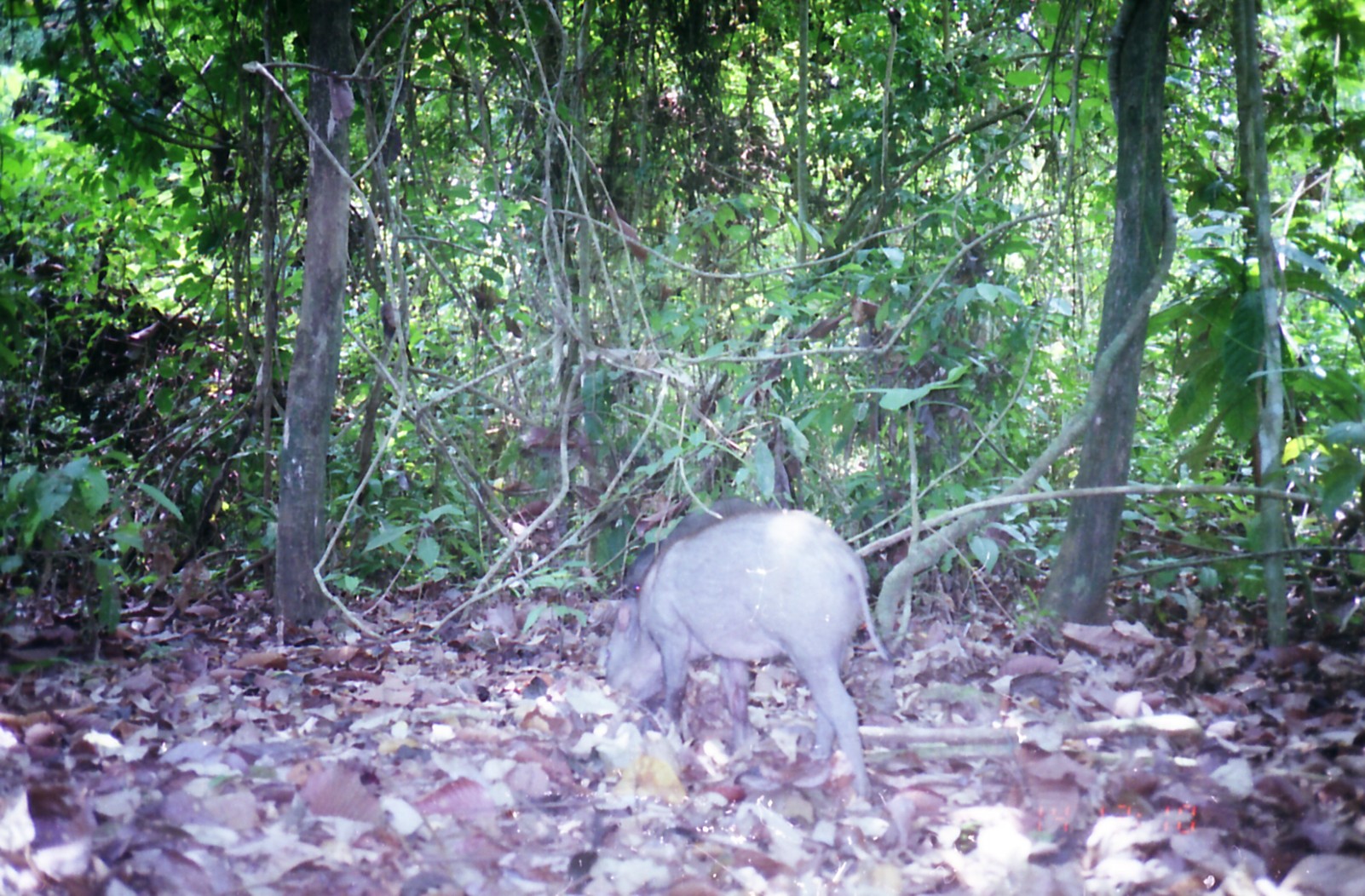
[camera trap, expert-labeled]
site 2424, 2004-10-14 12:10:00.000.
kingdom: Animalia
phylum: Chordata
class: Mammalia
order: Artiodactyla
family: Suidae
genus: Sus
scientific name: Sus scrofa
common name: wild boar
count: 2